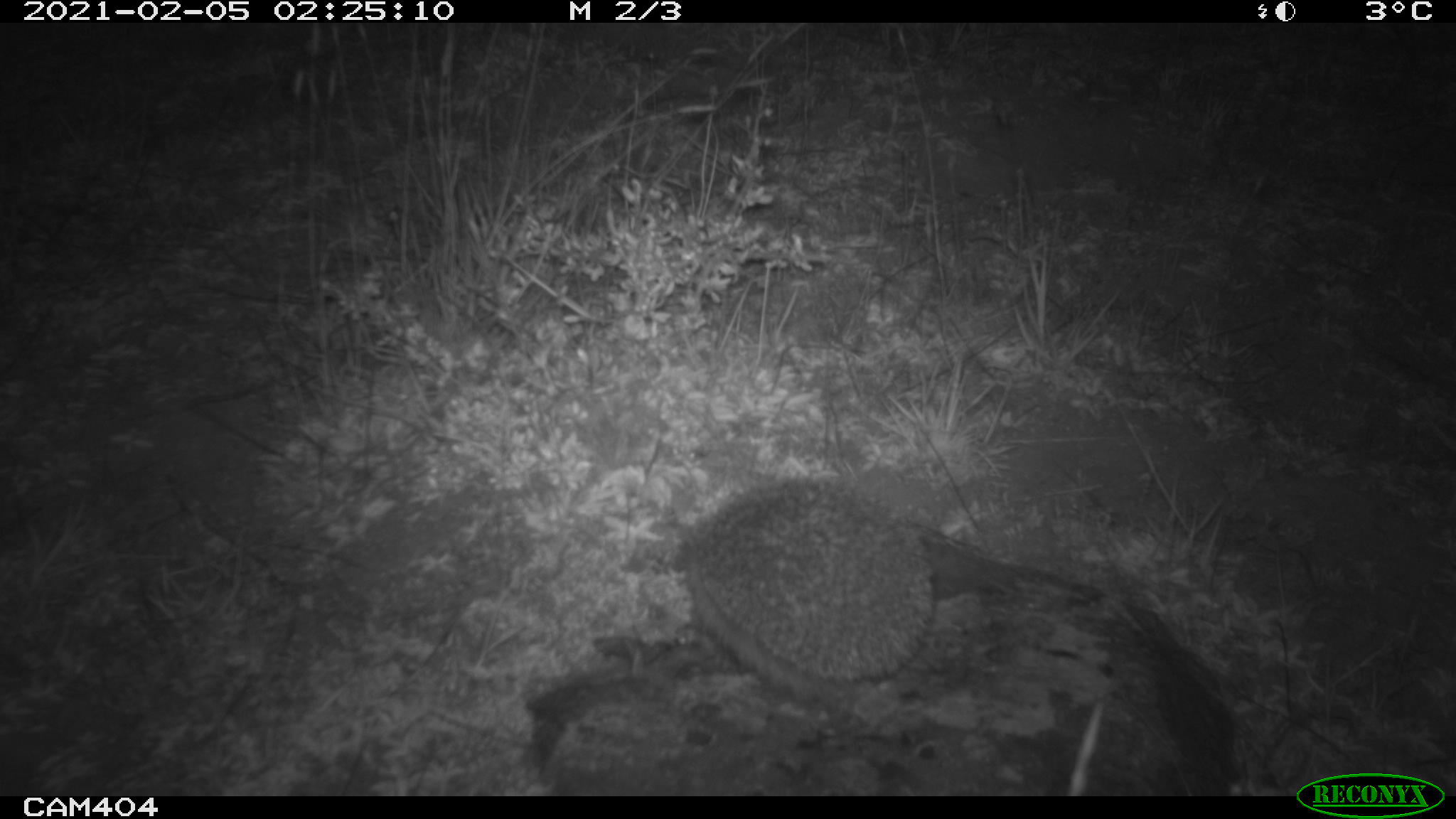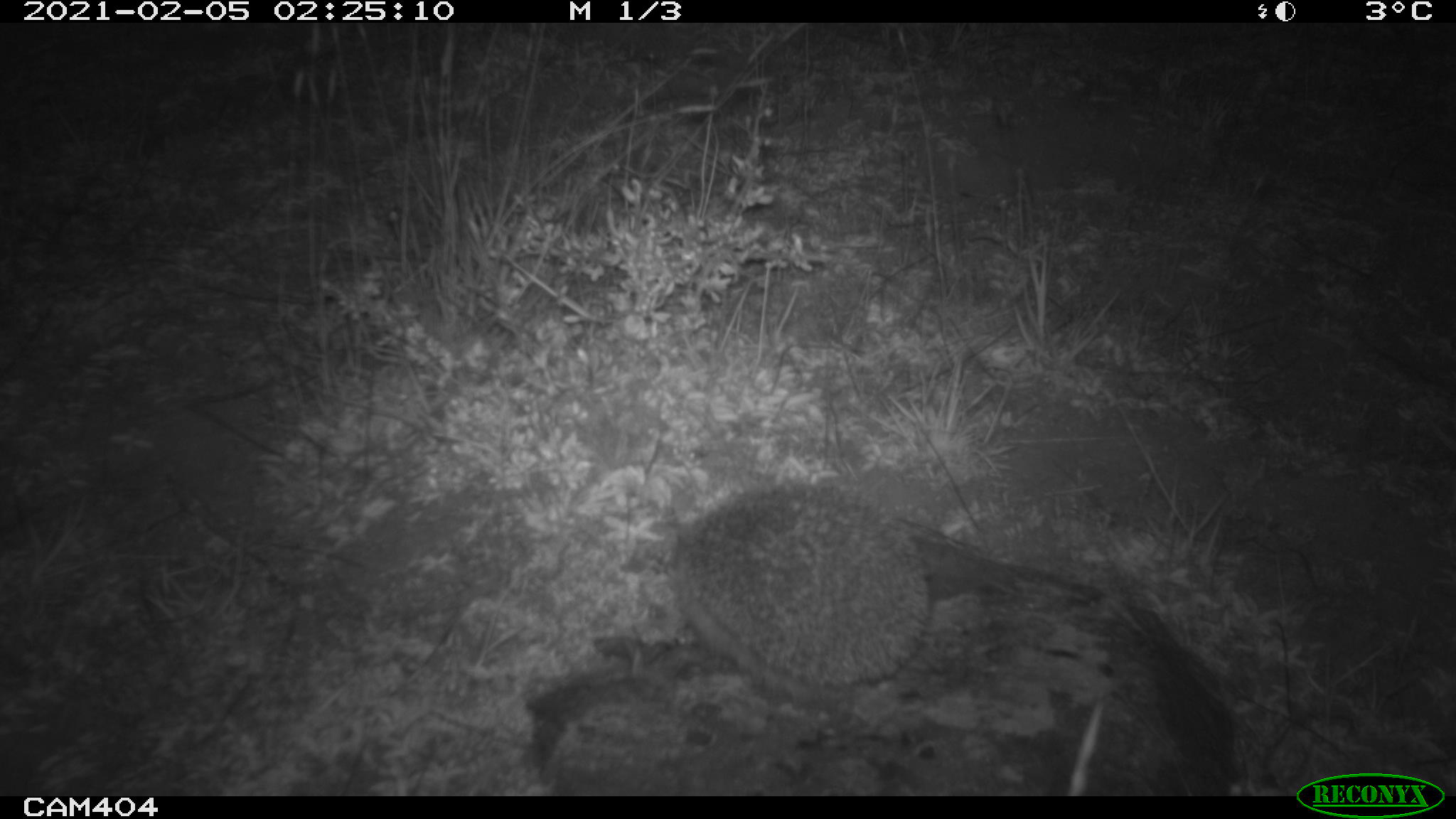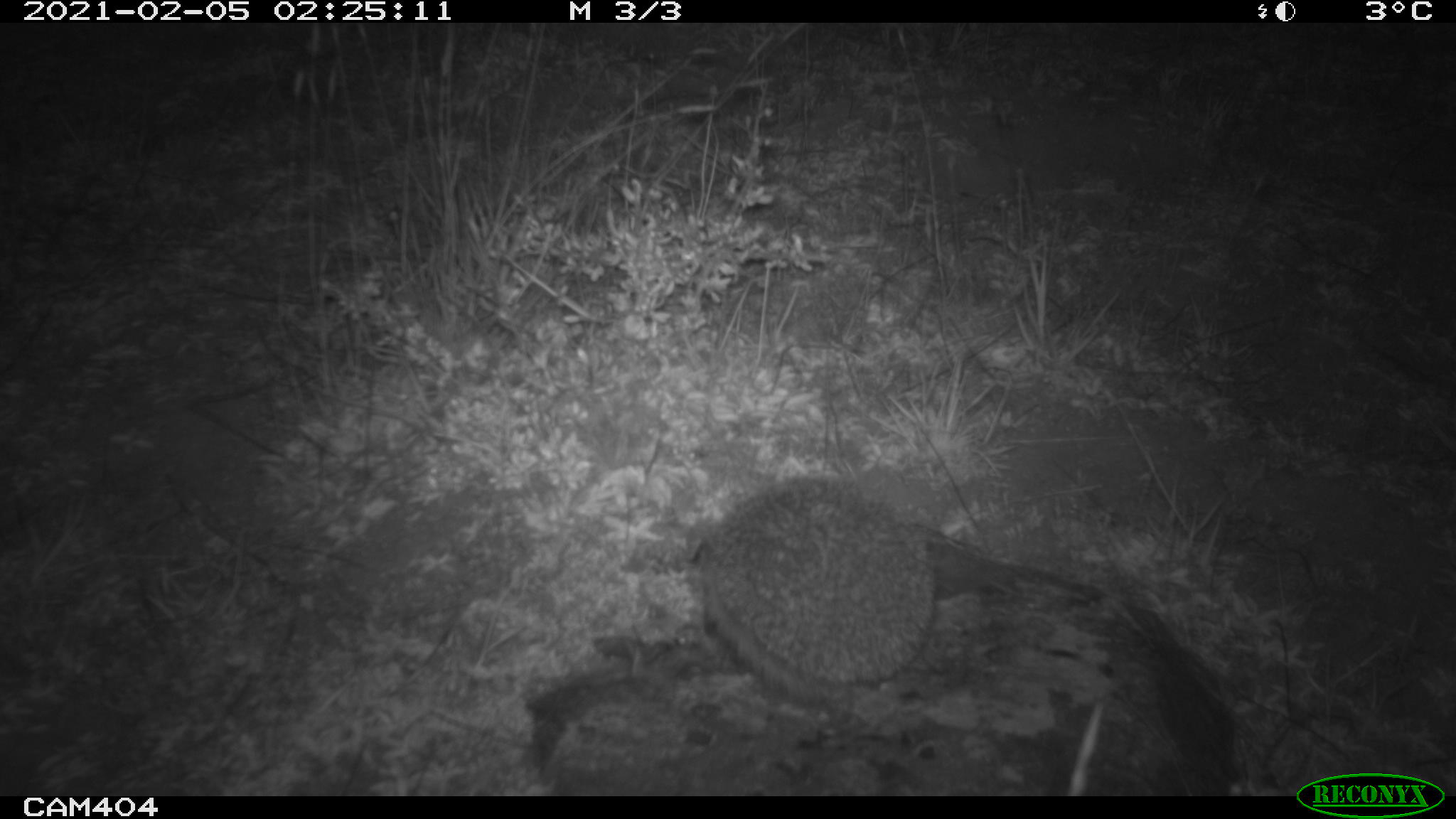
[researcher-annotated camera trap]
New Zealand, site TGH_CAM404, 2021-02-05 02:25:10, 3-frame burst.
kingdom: Animalia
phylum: Chordata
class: Mammalia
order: Eulipotyphla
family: Erinaceidae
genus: Erinaceus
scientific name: Erinaceus europaeus europaeus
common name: european hedgehog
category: hedgehog